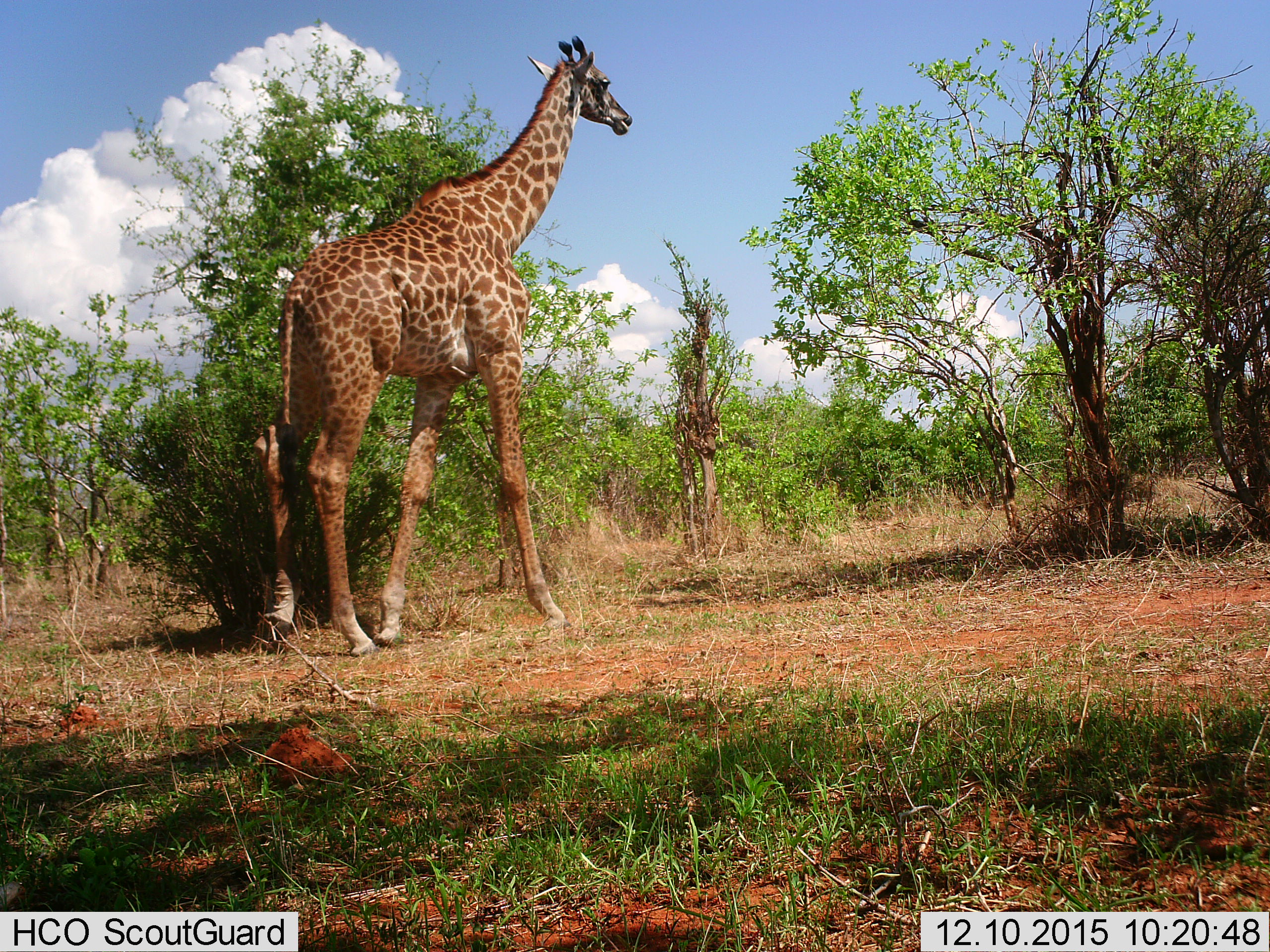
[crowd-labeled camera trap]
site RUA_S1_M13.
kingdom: Animalia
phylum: Chordata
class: Mammalia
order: Artiodactyla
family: Giraffidae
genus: Giraffa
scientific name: Giraffa camelopardalis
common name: giraffe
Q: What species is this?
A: Giraffe (Giraffa camelopardalis).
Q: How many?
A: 1.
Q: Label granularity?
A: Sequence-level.